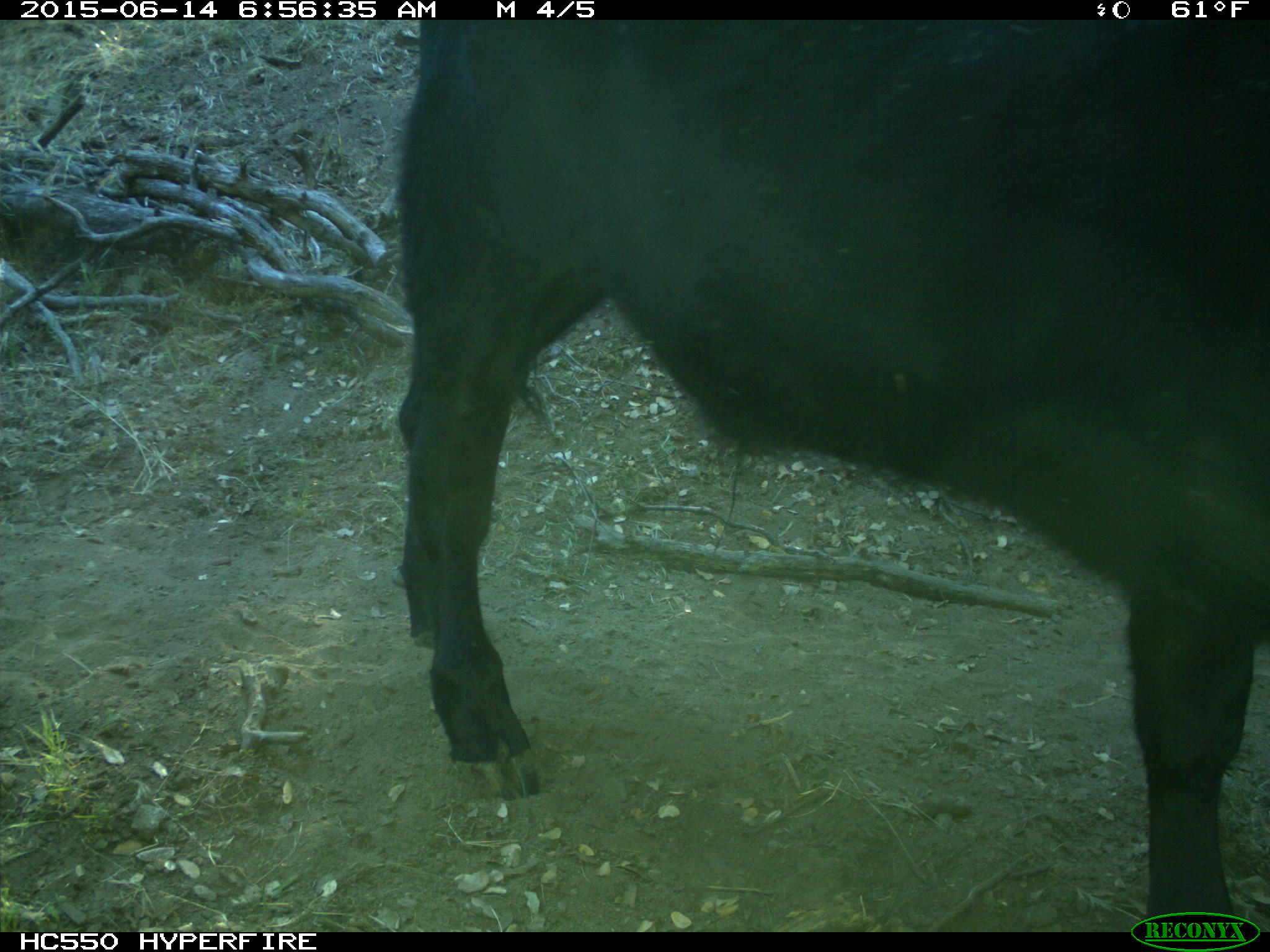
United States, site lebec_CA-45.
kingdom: Animalia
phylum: Chordata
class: Mammalia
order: Artiodactyla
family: Bovidae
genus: Bos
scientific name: Bos taurus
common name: domestic cow